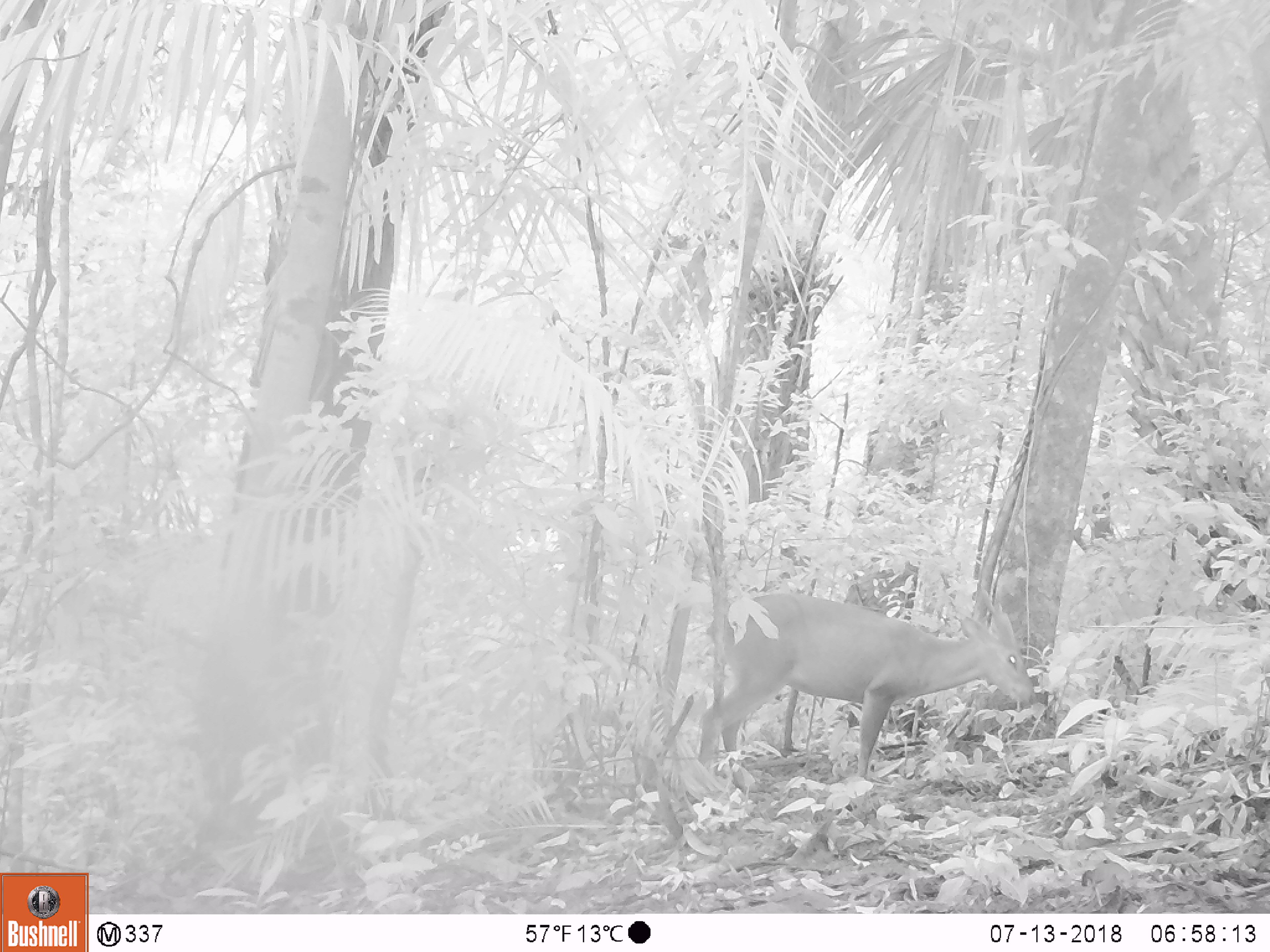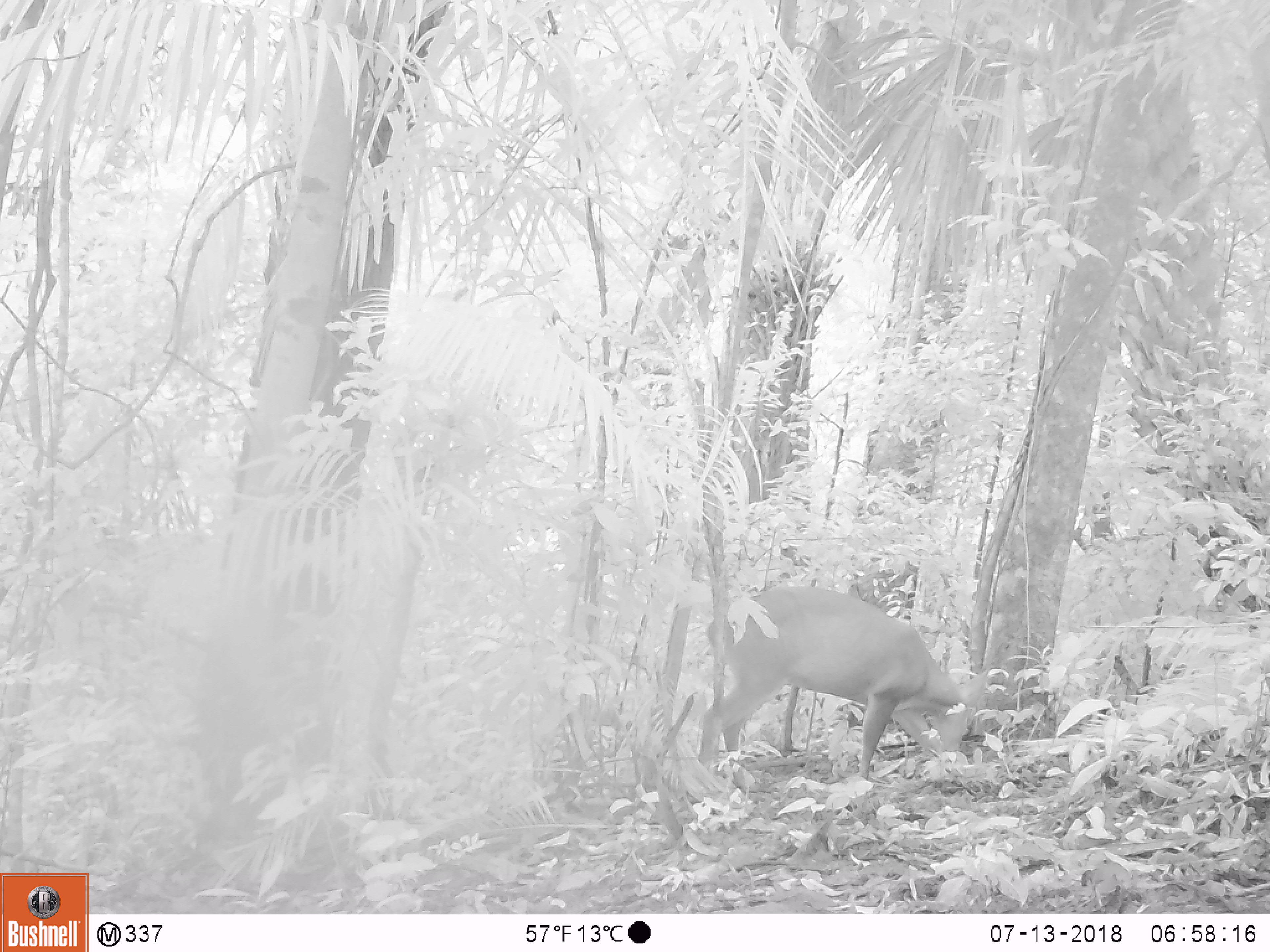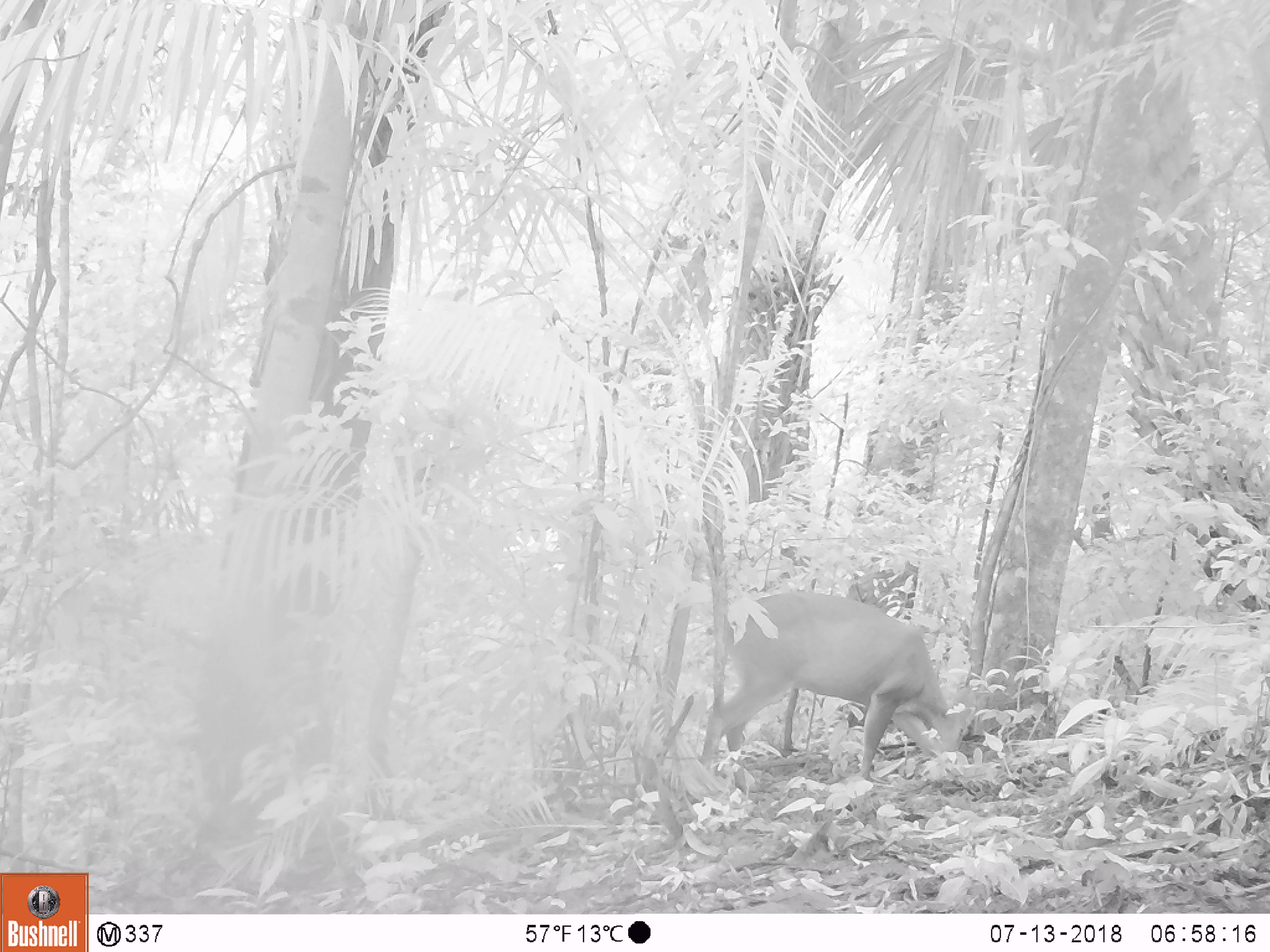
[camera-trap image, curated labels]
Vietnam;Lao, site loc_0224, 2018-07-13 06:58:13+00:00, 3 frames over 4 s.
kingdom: Animalia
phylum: Chordata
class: Mammalia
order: Artiodactyla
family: Cervidae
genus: Muntiacus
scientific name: Muntiacus vuquangensis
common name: large-antlered muntjac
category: large antlered muntjac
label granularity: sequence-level